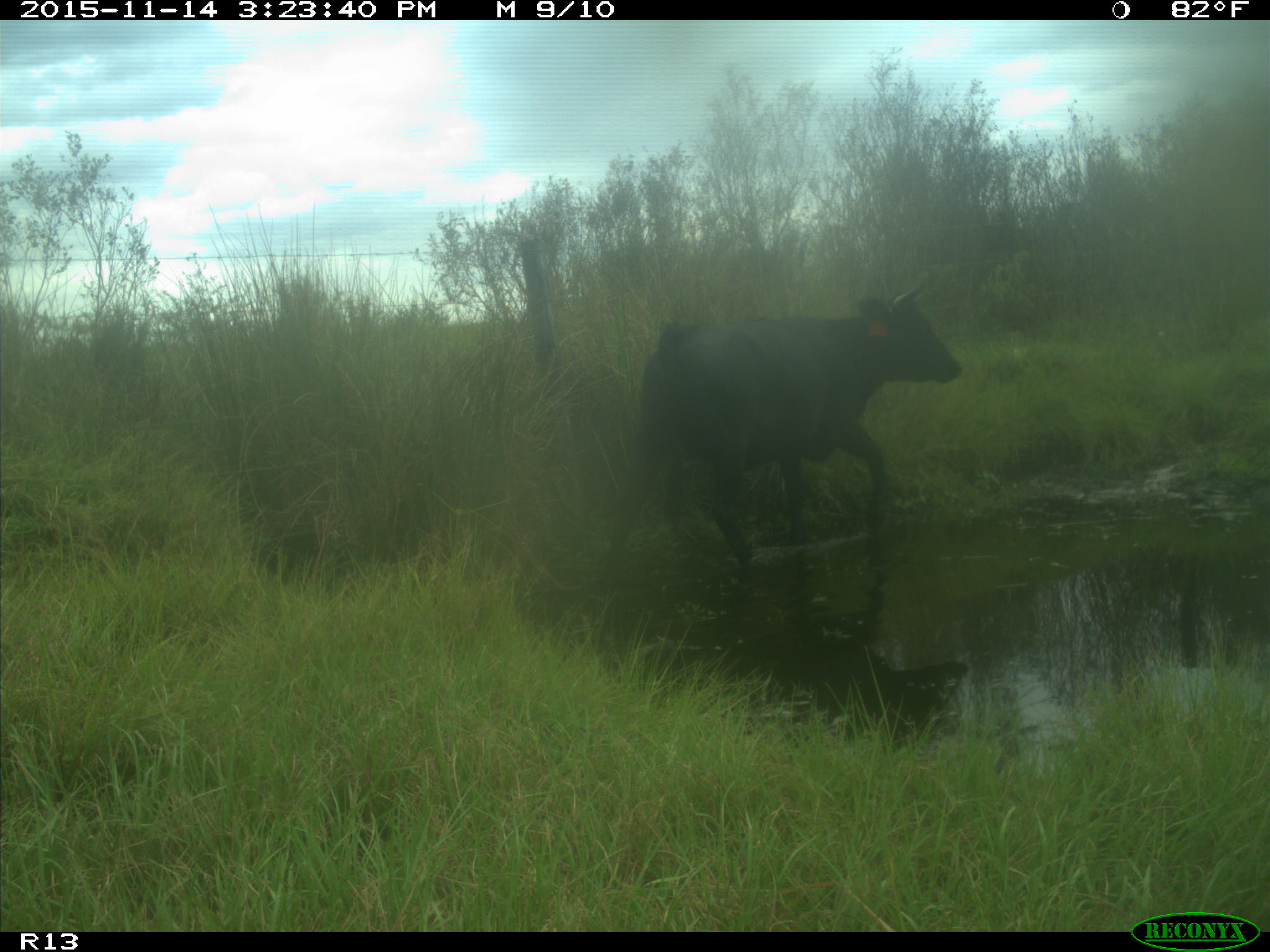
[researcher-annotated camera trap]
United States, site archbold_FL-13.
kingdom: Animalia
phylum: Chordata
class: Mammalia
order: Artiodactyla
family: Bovidae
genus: Bos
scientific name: Bos taurus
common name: domestic cow